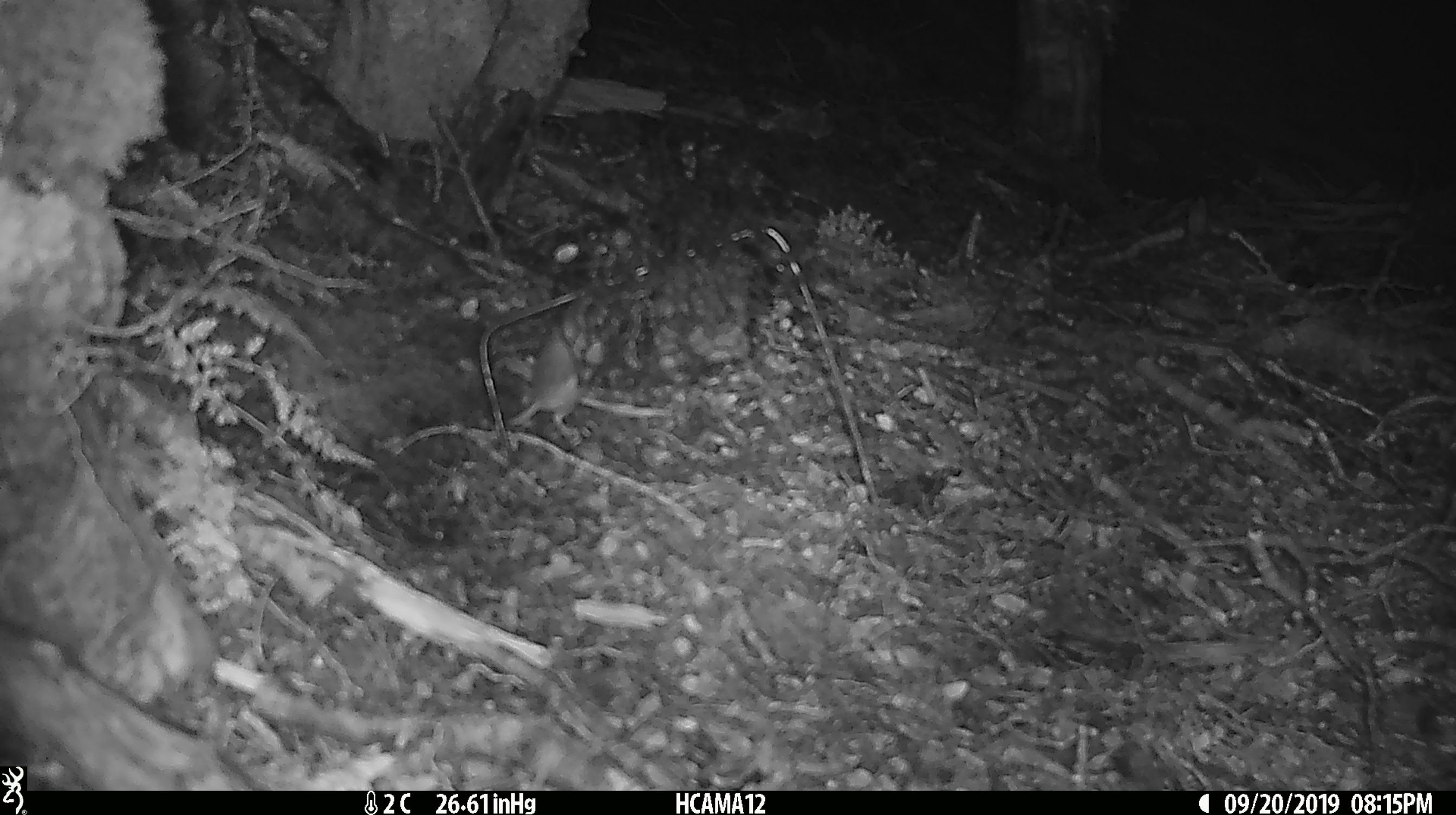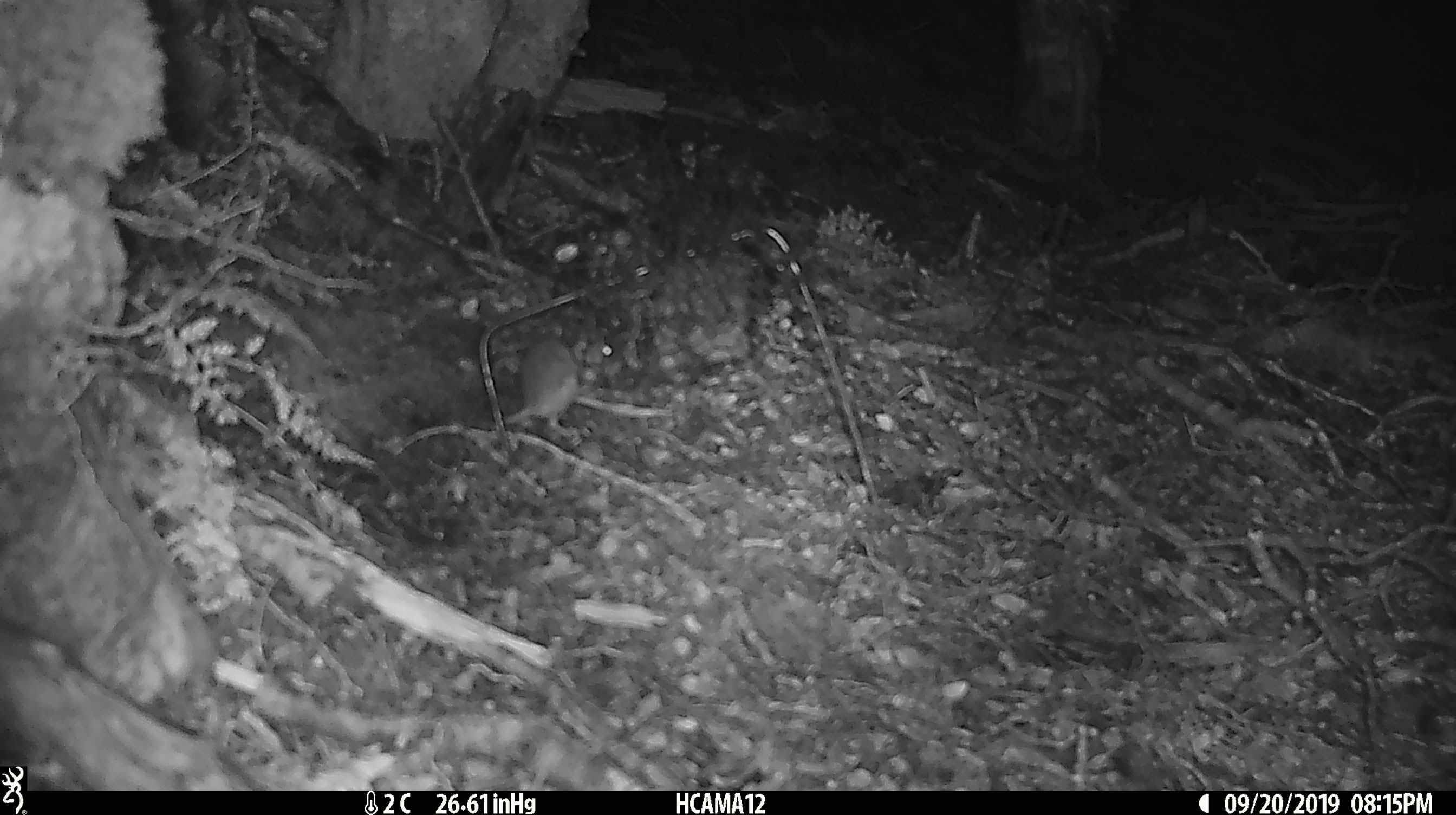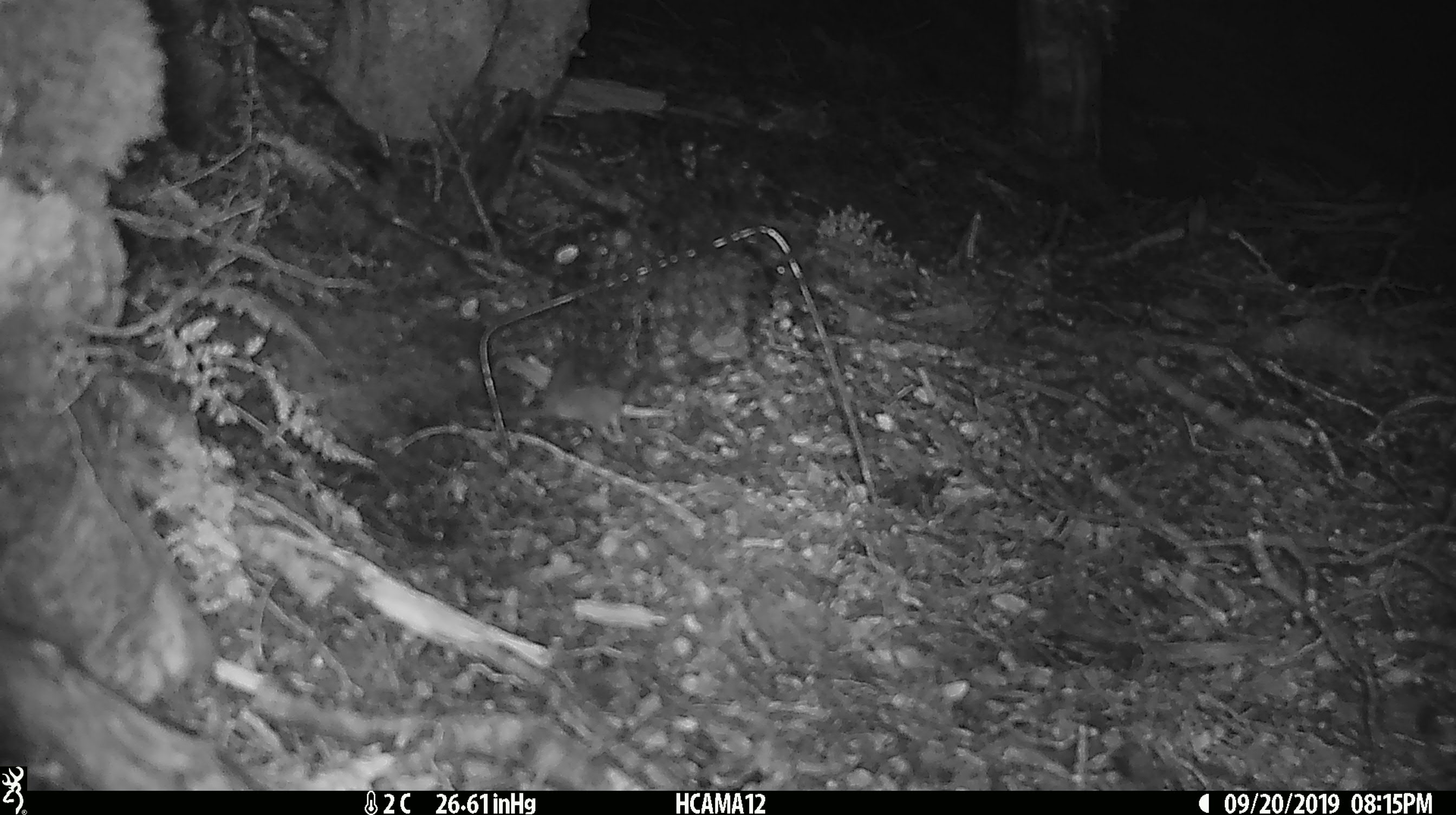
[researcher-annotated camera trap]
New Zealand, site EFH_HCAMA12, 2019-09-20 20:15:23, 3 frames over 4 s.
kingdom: Animalia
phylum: Chordata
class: Mammalia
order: Rodentia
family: Muridae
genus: Mus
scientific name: Mus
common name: mouse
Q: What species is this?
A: Mouse (Mus).